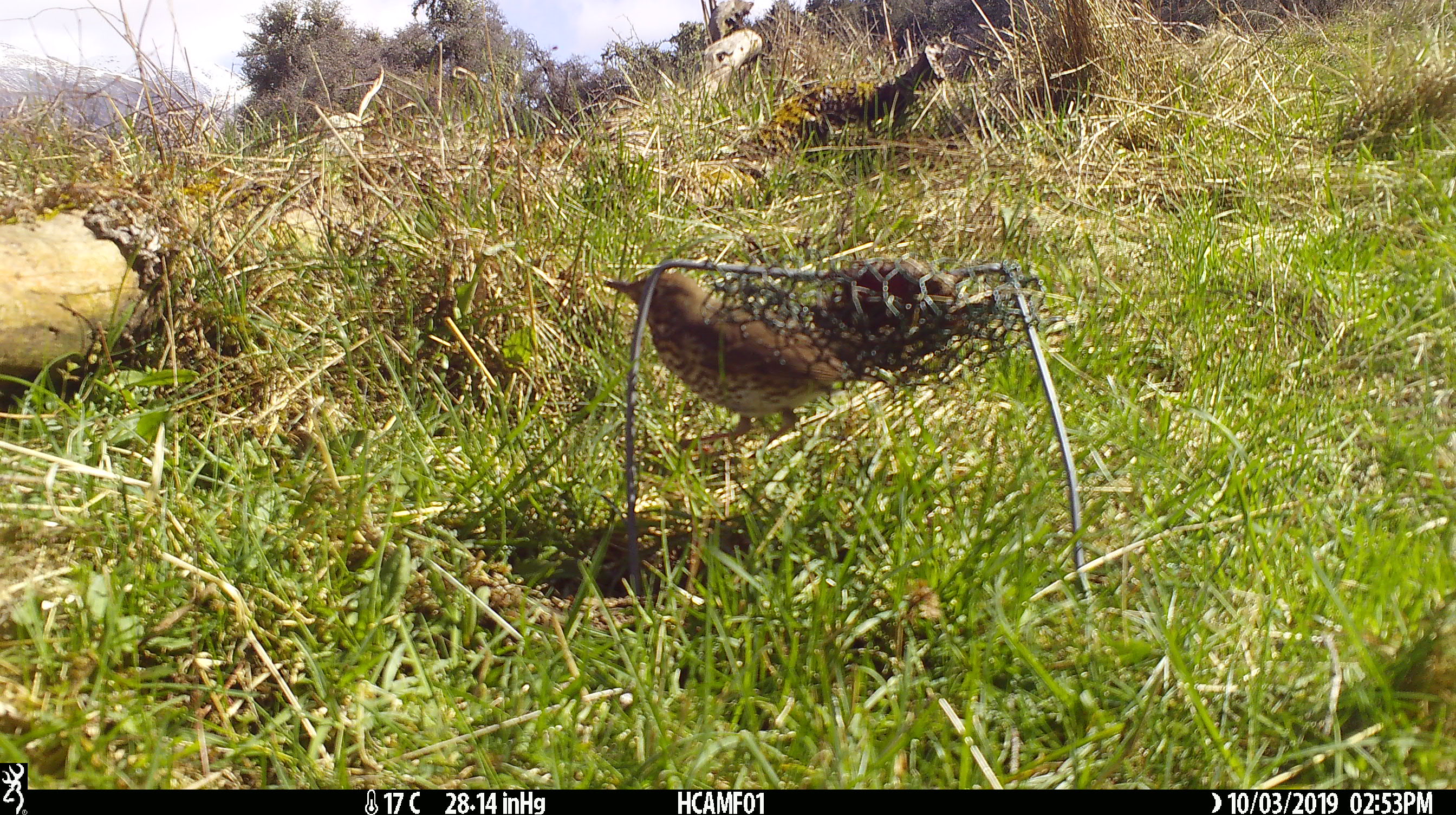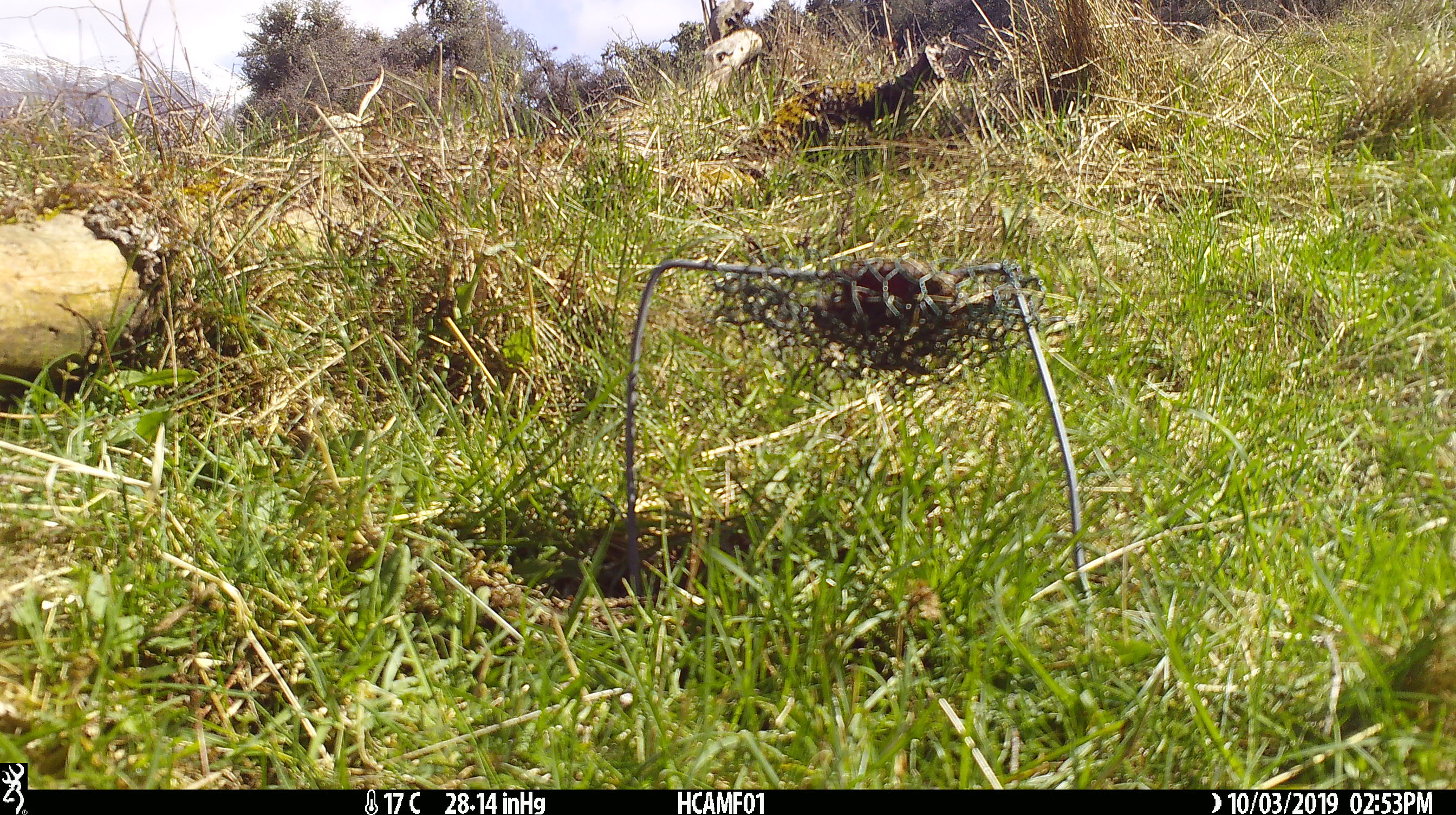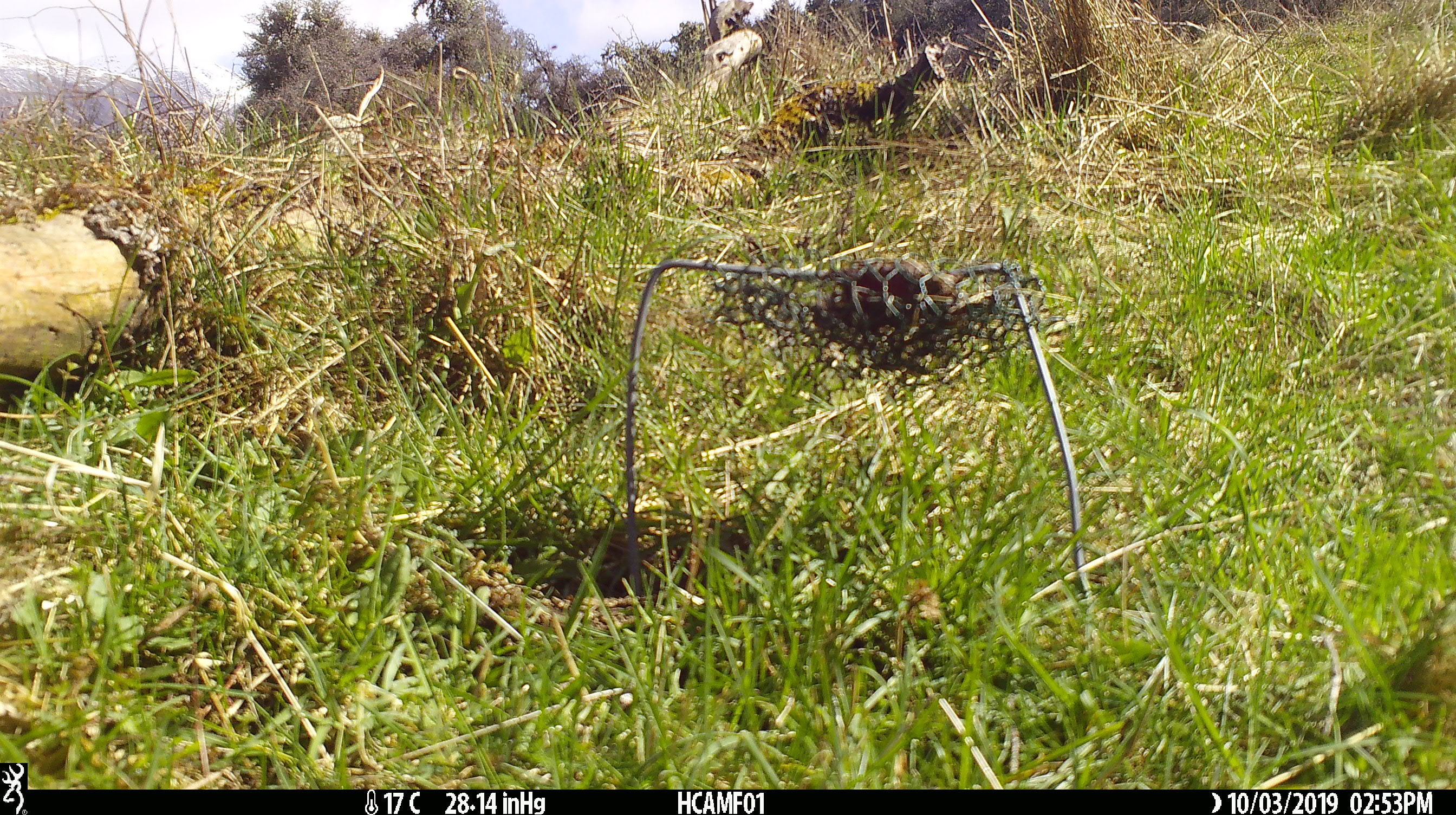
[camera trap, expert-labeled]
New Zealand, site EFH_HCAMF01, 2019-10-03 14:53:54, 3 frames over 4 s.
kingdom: Animalia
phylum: Chordata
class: Aves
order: Passeriformes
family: Turdidae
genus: Turdus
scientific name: Turdus philomelos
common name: song thrush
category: thrush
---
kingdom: Animalia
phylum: Chordata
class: Mammalia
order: Artiodactyla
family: Bovidae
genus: Ovis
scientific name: Ovis aries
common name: domestic sheep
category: sheep